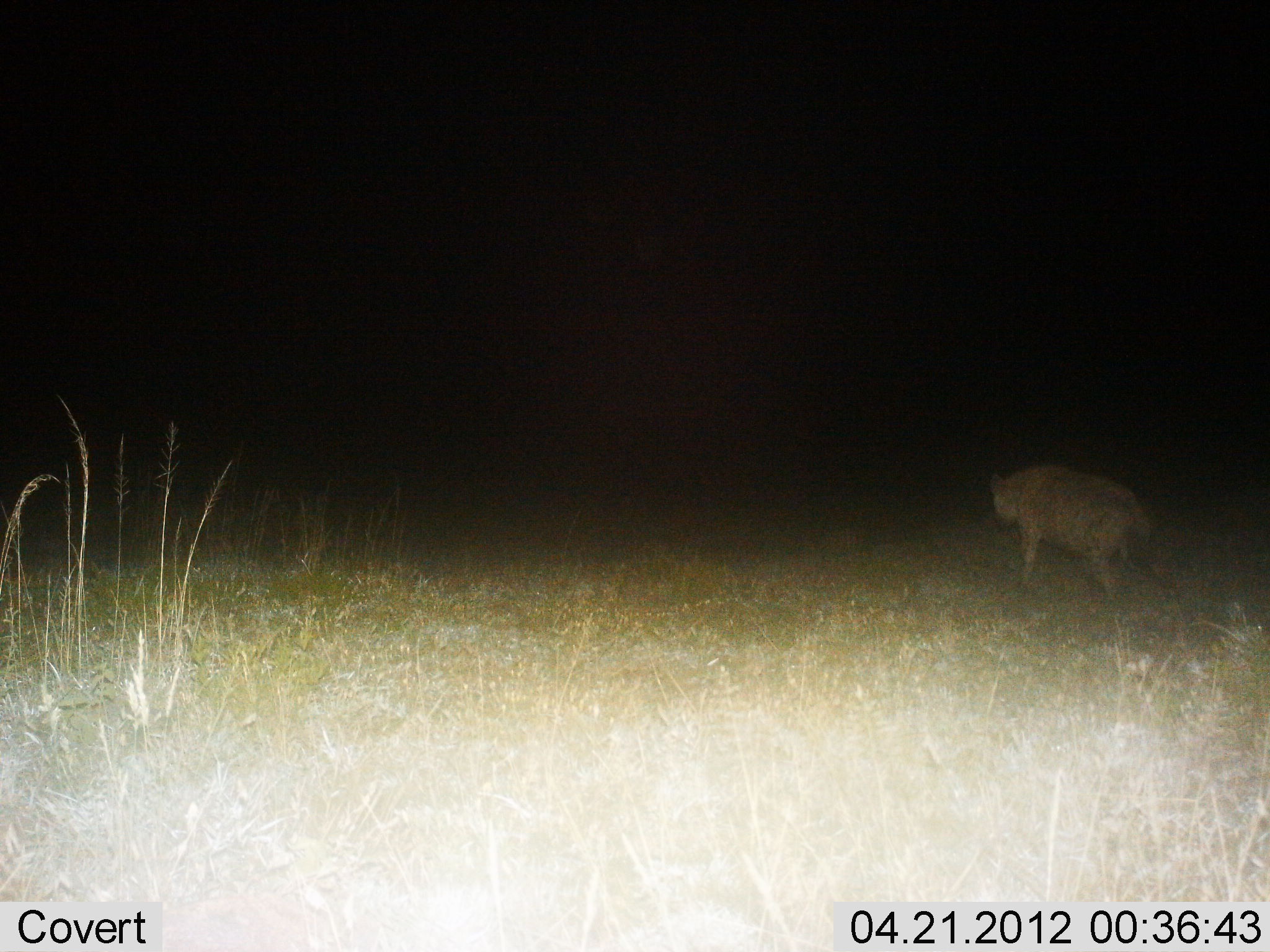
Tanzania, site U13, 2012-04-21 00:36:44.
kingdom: Animalia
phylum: Chordata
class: Mammalia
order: Carnivora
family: Hyaenidae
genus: Crocuta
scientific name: Crocuta crocuta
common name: spotted hyena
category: hyenaspotted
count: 1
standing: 19%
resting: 0%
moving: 90%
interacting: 0%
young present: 0%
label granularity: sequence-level